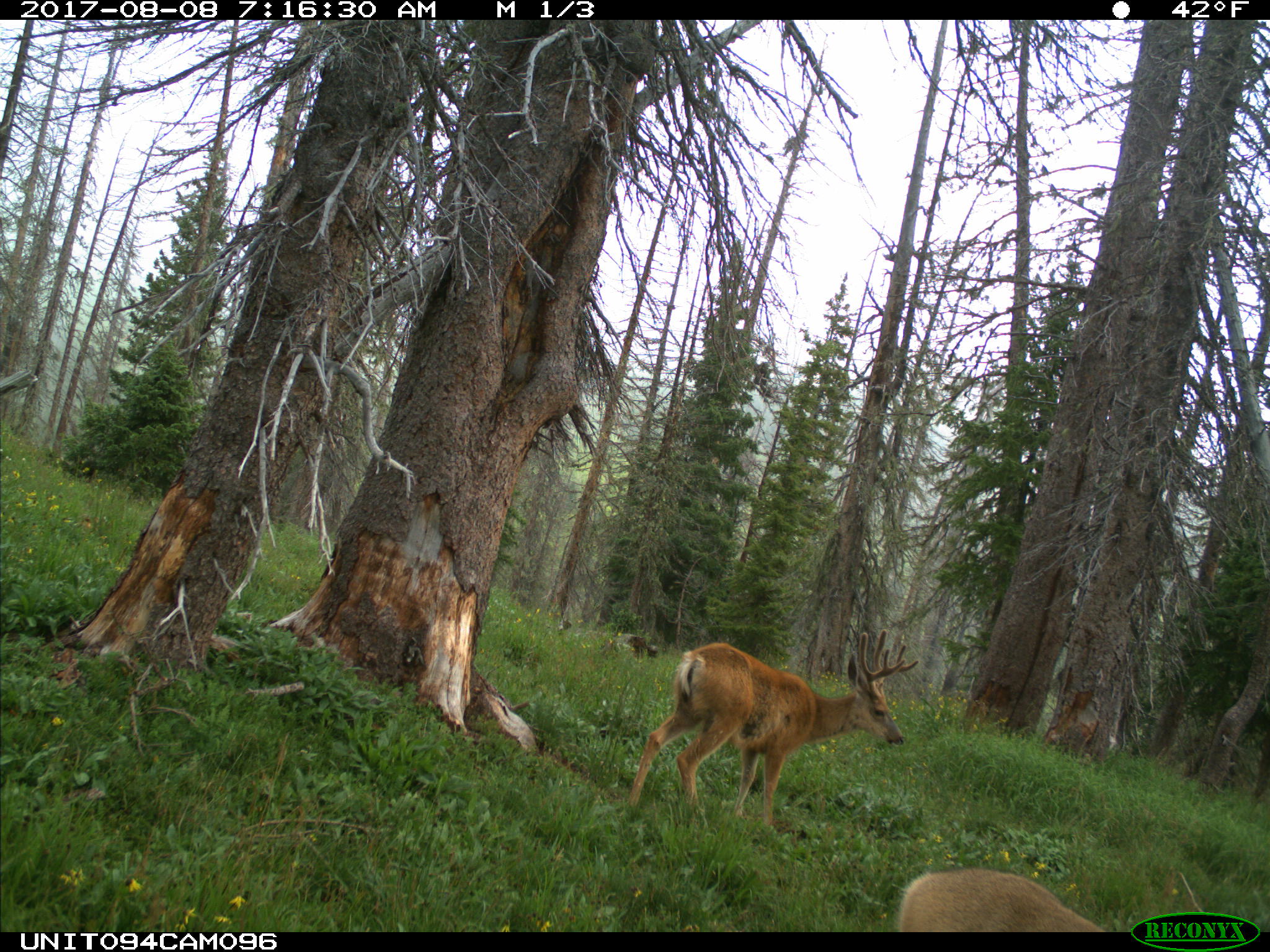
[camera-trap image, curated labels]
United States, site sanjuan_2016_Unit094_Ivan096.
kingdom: Animalia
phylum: Chordata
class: Mammalia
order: Artiodactyla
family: Cervidae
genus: Odocoileus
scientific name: Odocoileus hemionus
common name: mule deer